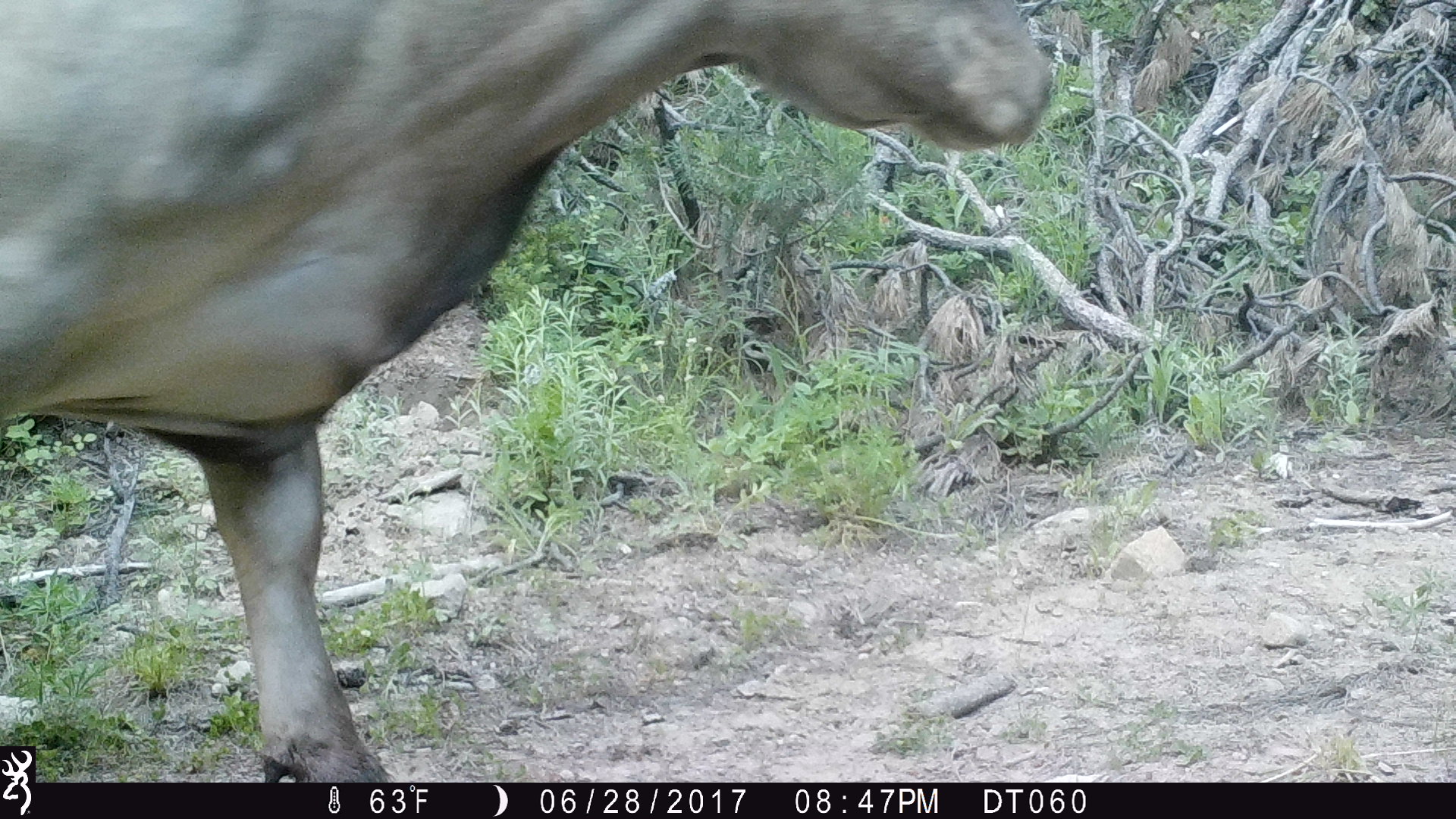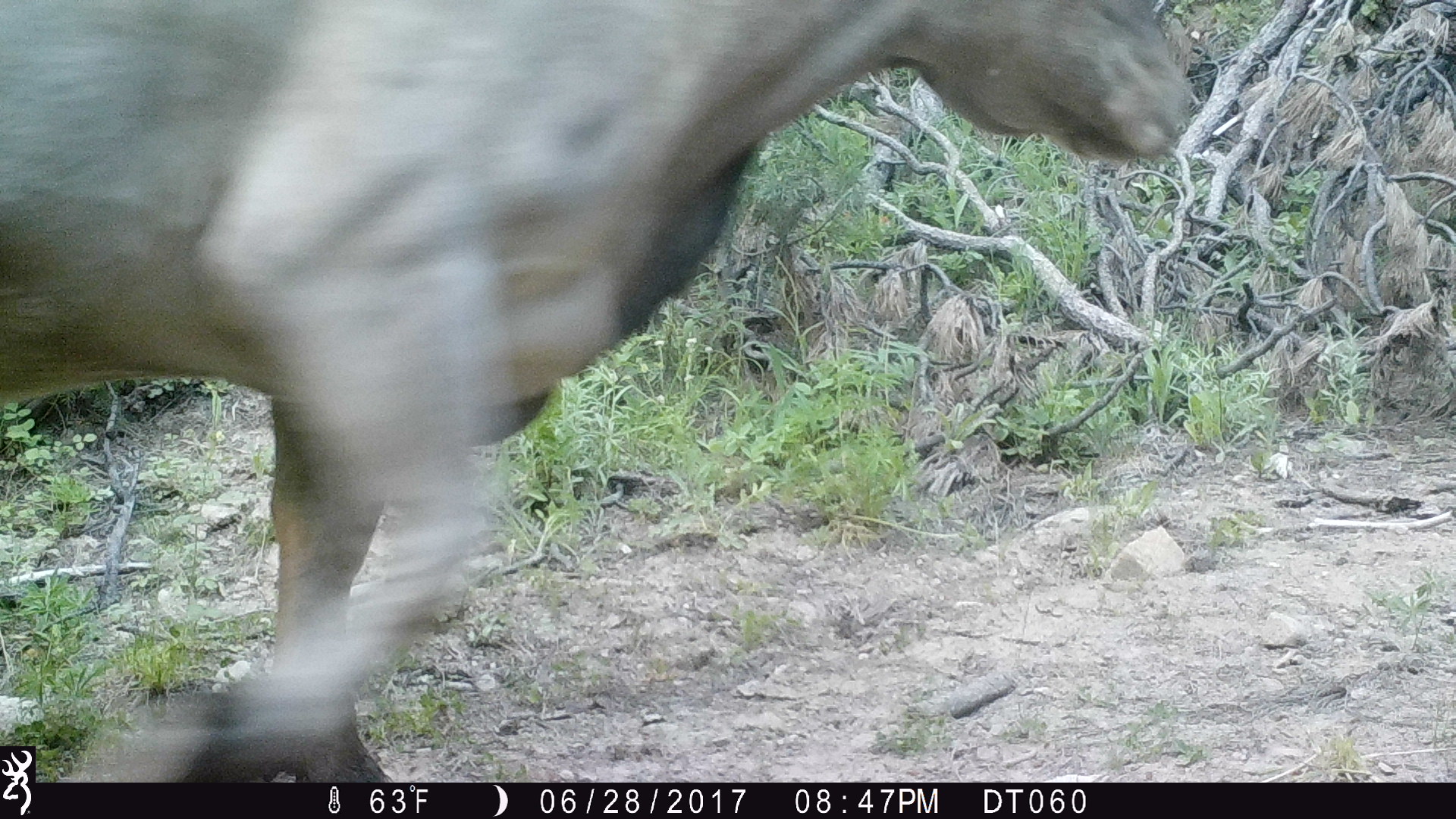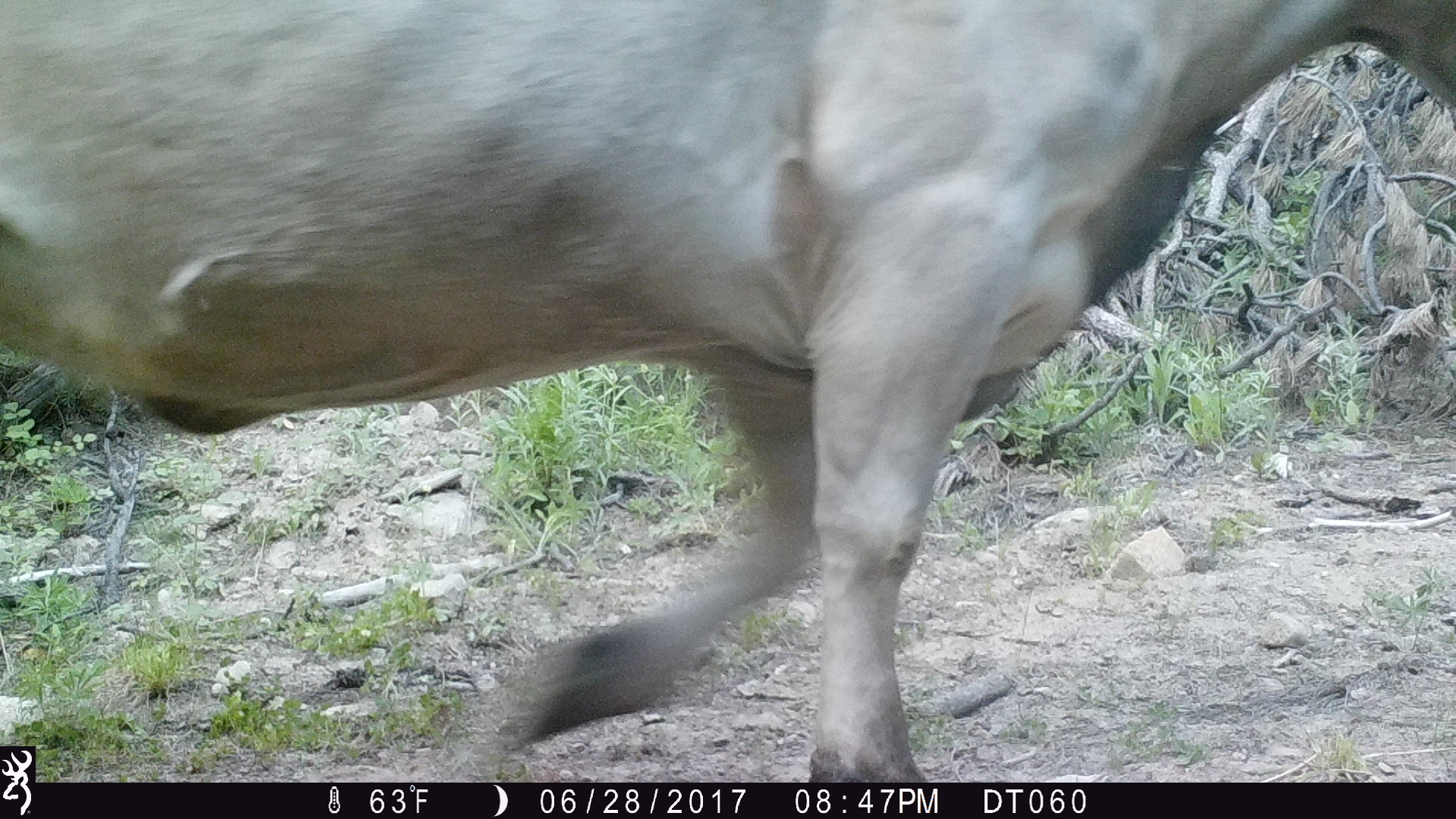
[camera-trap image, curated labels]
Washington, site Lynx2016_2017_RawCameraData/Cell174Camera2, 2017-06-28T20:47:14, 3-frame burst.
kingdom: Animalia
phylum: Chordata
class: Mammalia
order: Artiodactyla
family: Bovidae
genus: Bos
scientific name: Bos taurus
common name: domestic cattle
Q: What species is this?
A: Domestic cattle (Bos taurus).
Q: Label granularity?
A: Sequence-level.